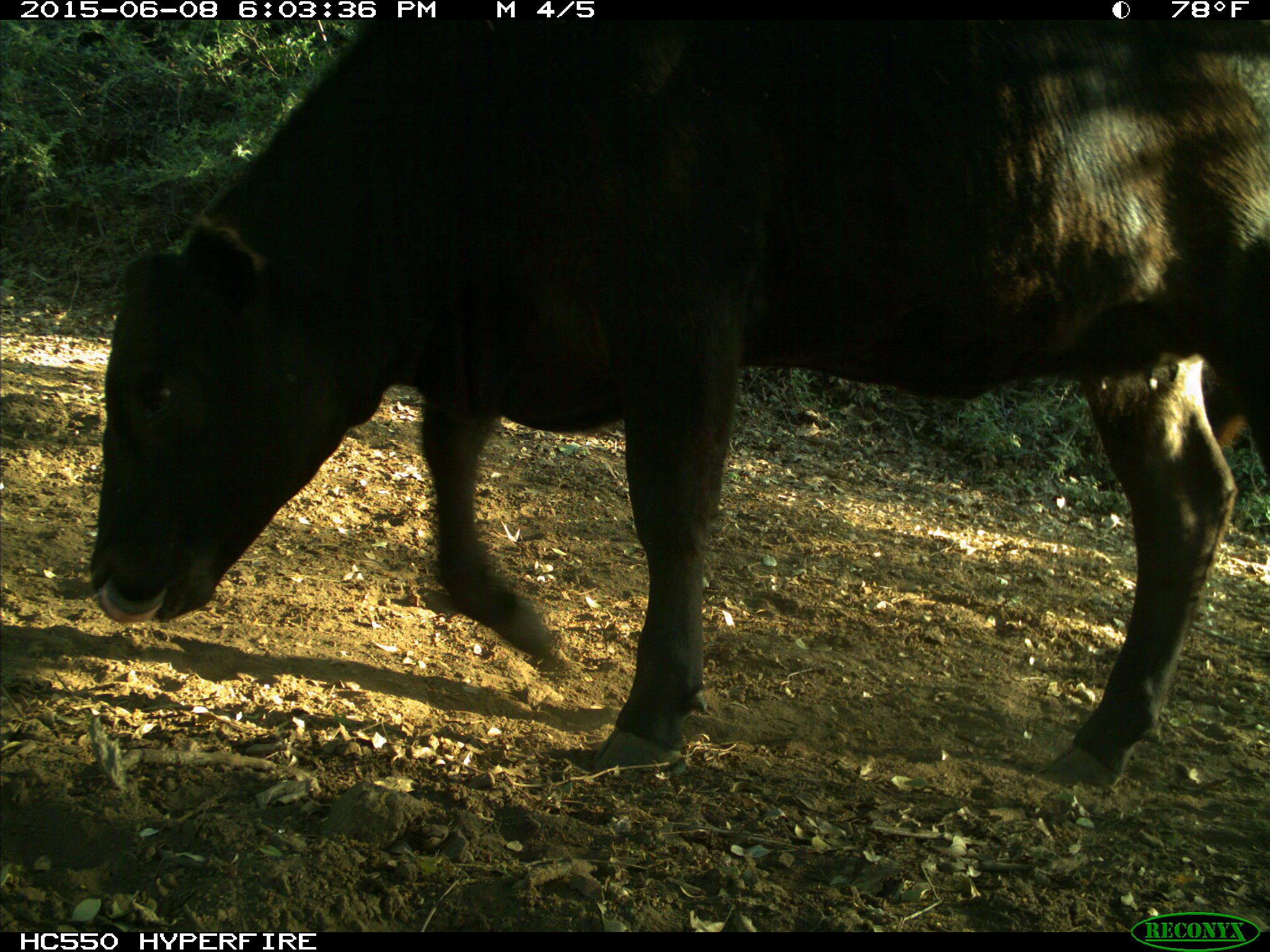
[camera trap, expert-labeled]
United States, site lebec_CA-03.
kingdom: Animalia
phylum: Chordata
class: Mammalia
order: Artiodactyla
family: Bovidae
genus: Bos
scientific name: Bos taurus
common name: domestic cow